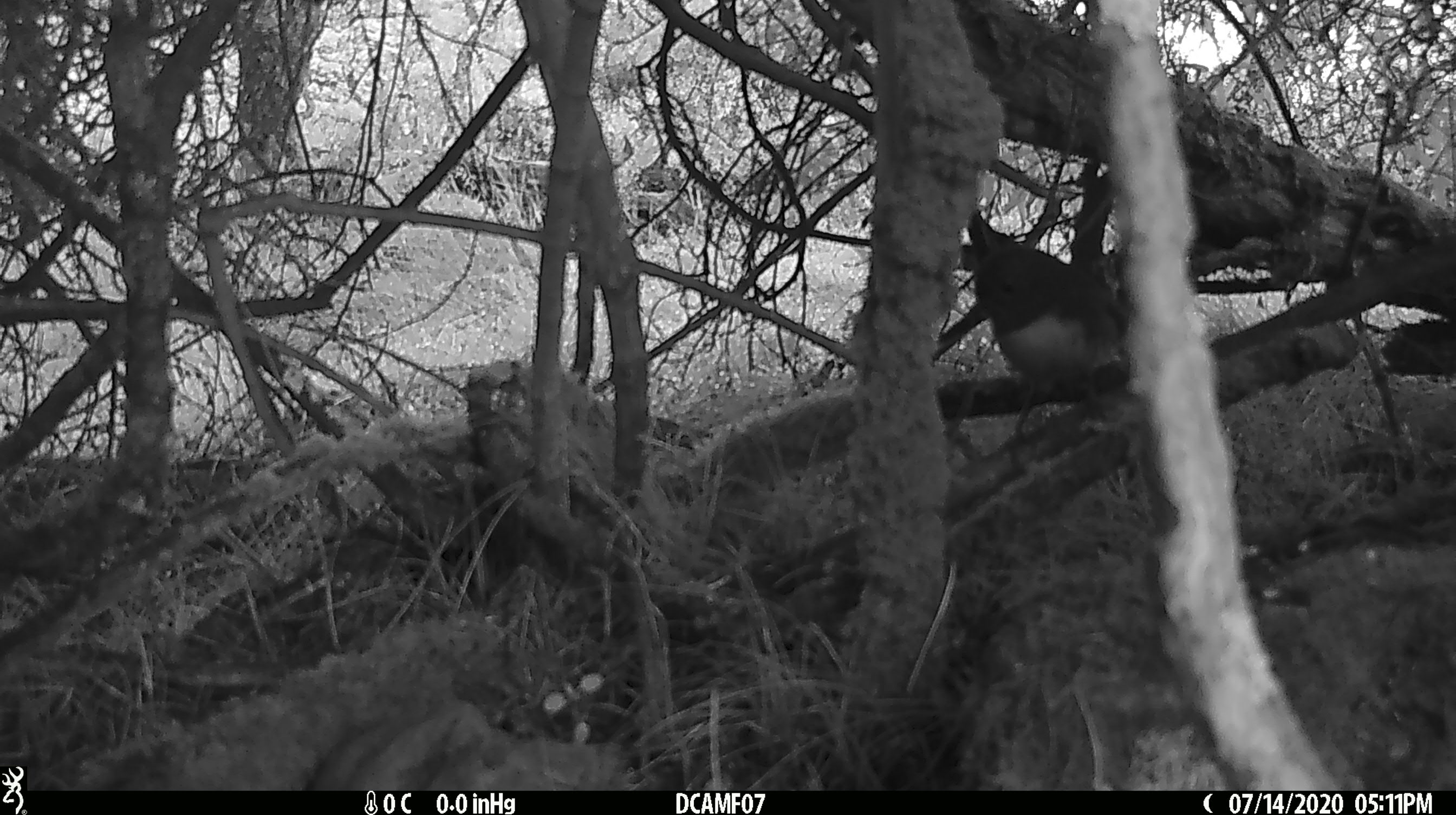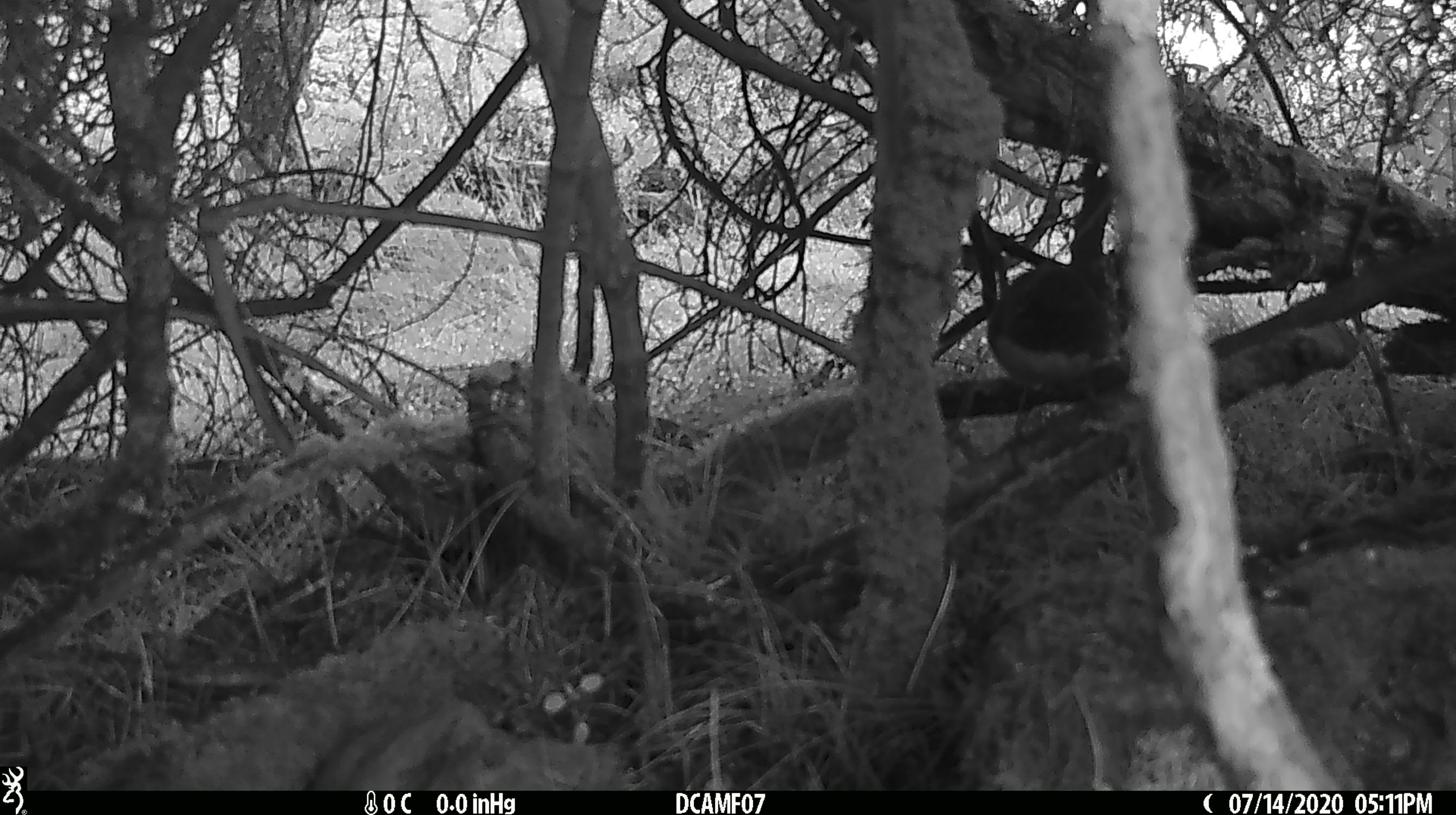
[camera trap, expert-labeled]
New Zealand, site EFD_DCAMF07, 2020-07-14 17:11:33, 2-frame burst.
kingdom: Animalia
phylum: Chordata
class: Aves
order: Passeriformes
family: Petroicidae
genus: Petroica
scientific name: Petroica australis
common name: new zealand robin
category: robin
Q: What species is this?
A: Robin (new zealand robin) (Petroica australis).